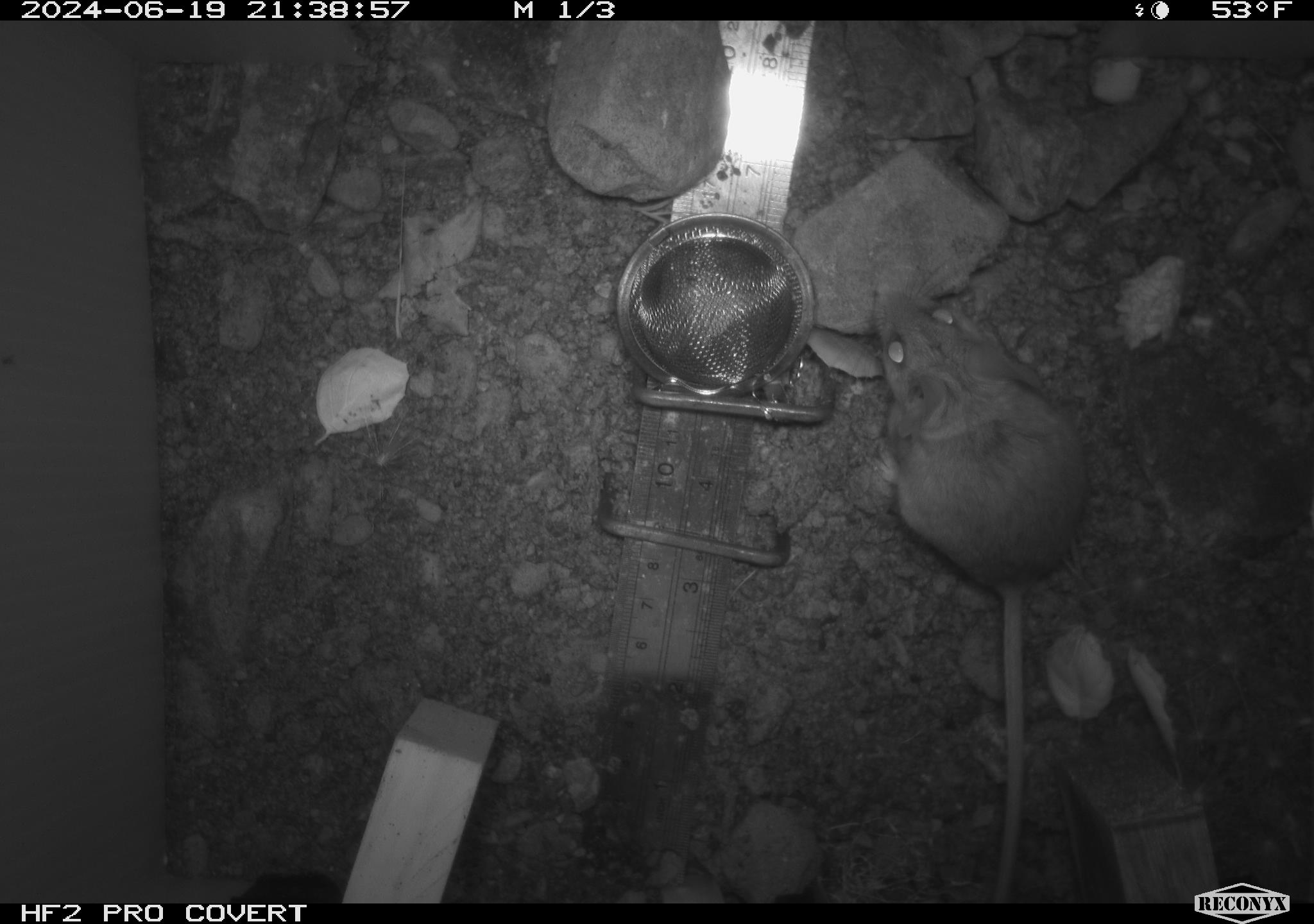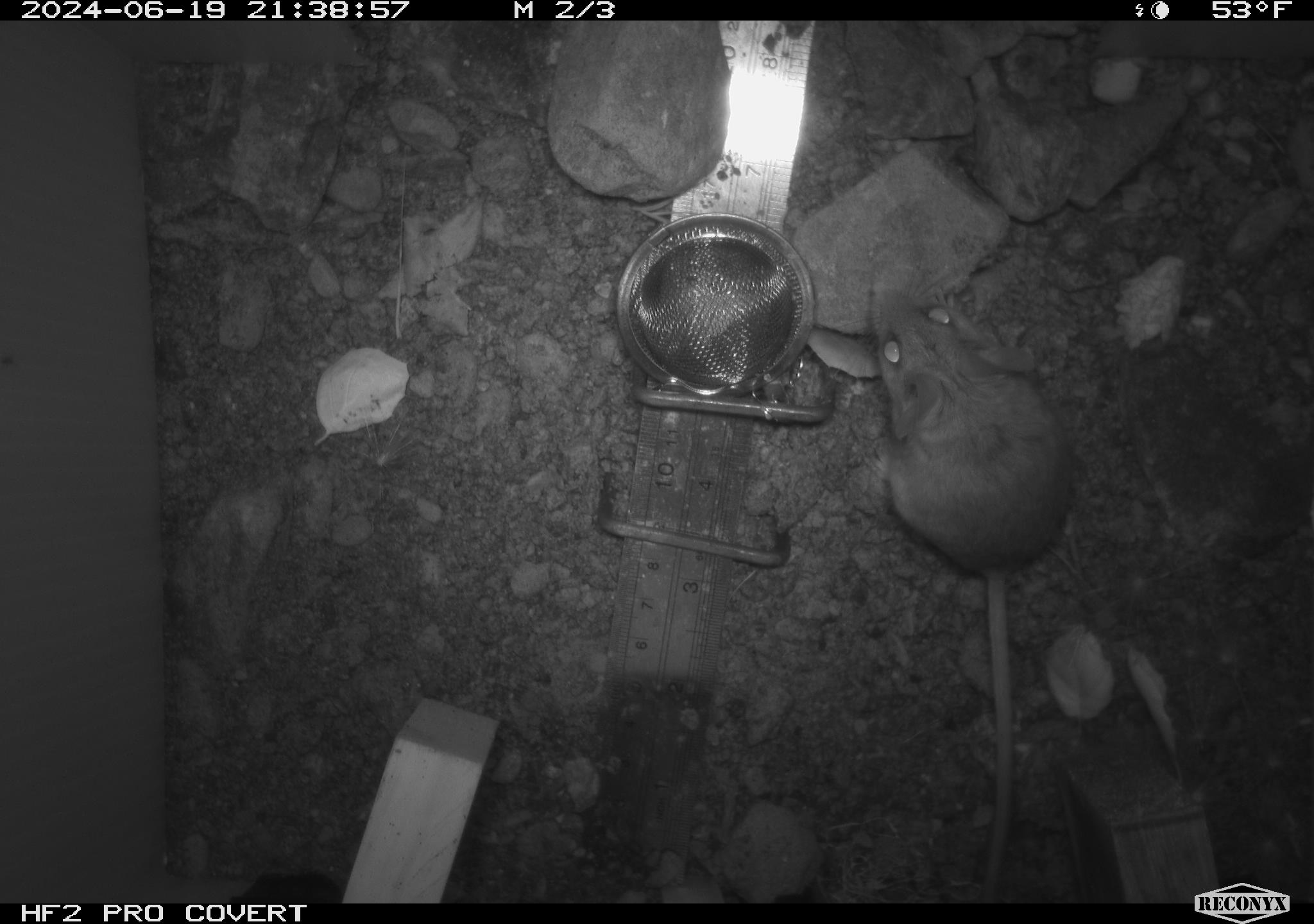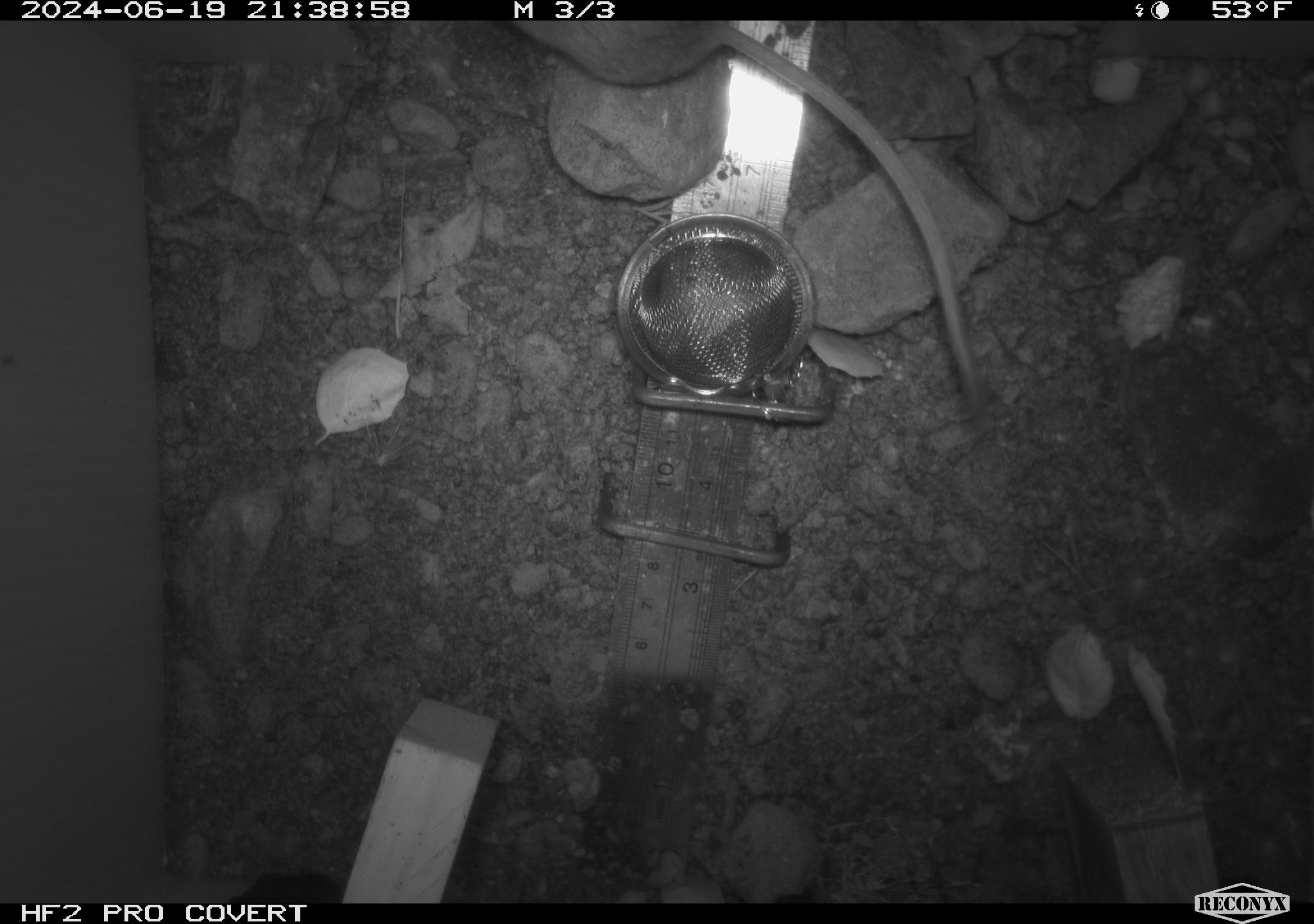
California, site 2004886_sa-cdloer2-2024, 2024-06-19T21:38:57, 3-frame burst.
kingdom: Animalia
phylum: Chordata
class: Mammalia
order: Rodentia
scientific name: Rodentia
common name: mouse species